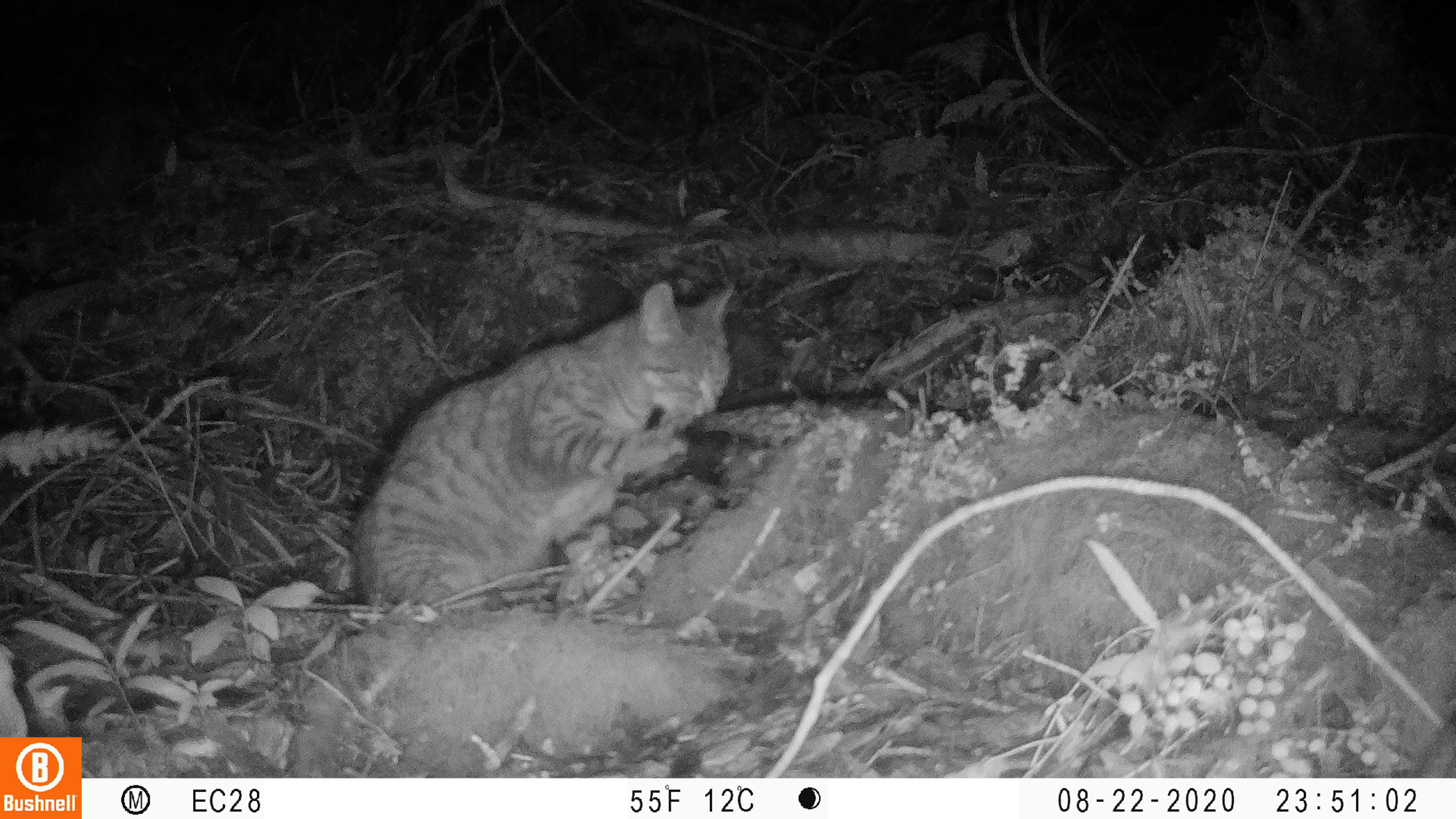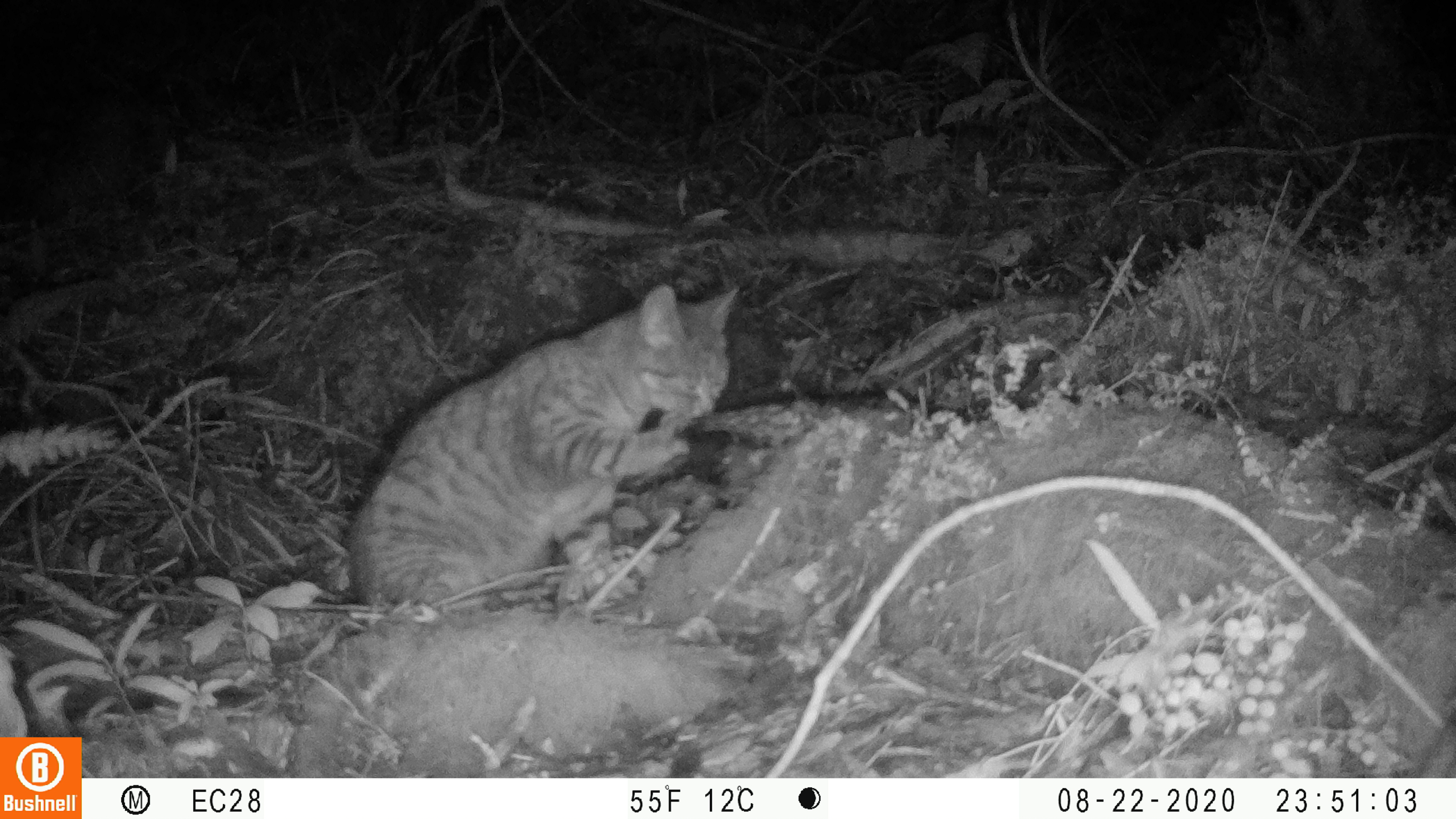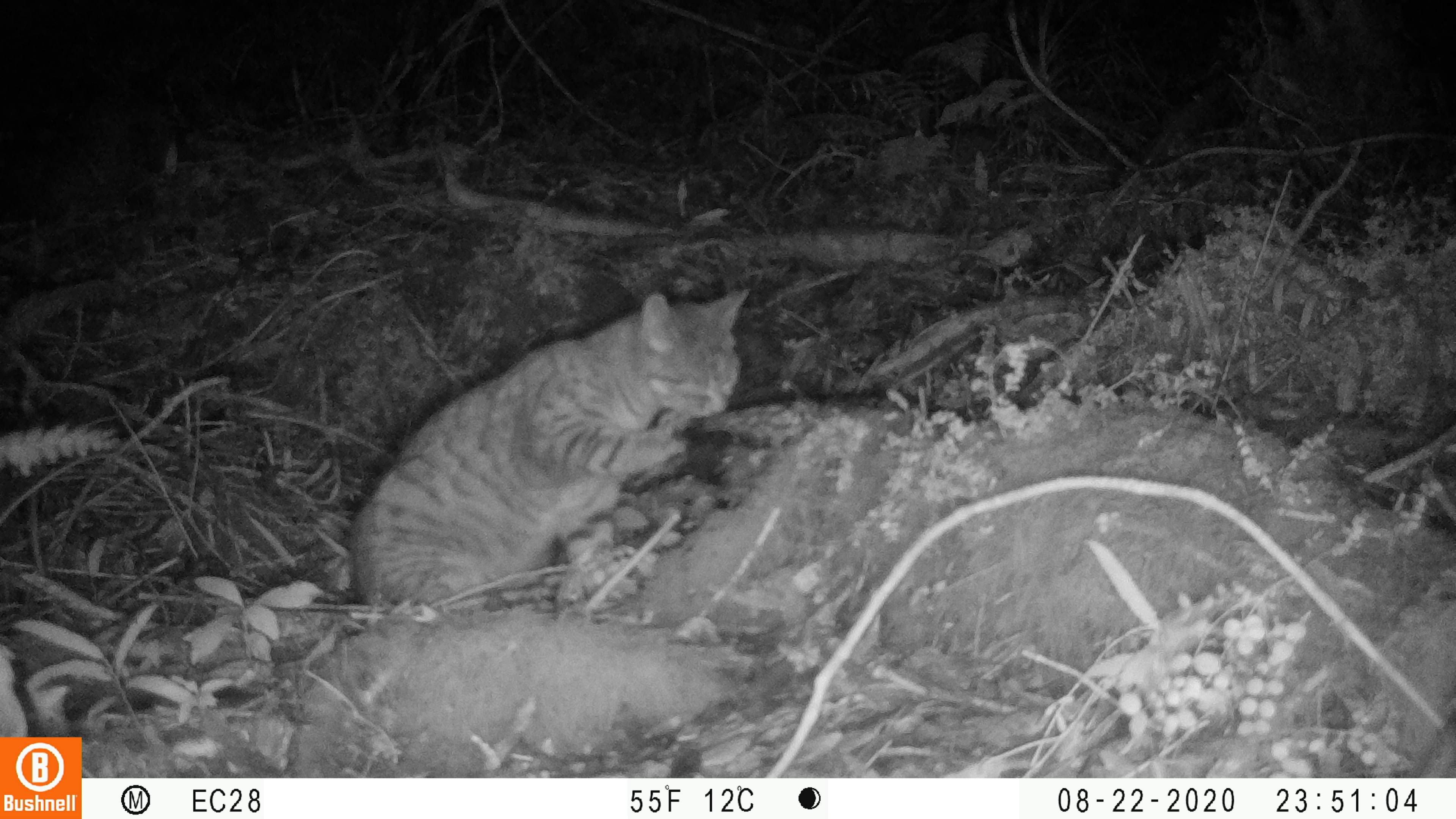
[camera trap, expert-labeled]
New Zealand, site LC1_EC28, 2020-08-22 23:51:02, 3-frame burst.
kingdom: Animalia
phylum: Chordata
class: Mammalia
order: Carnivora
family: Felidae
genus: Felis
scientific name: Felis catus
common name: domestic cat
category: cat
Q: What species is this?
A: Cat (domestic cat) (Felis catus).